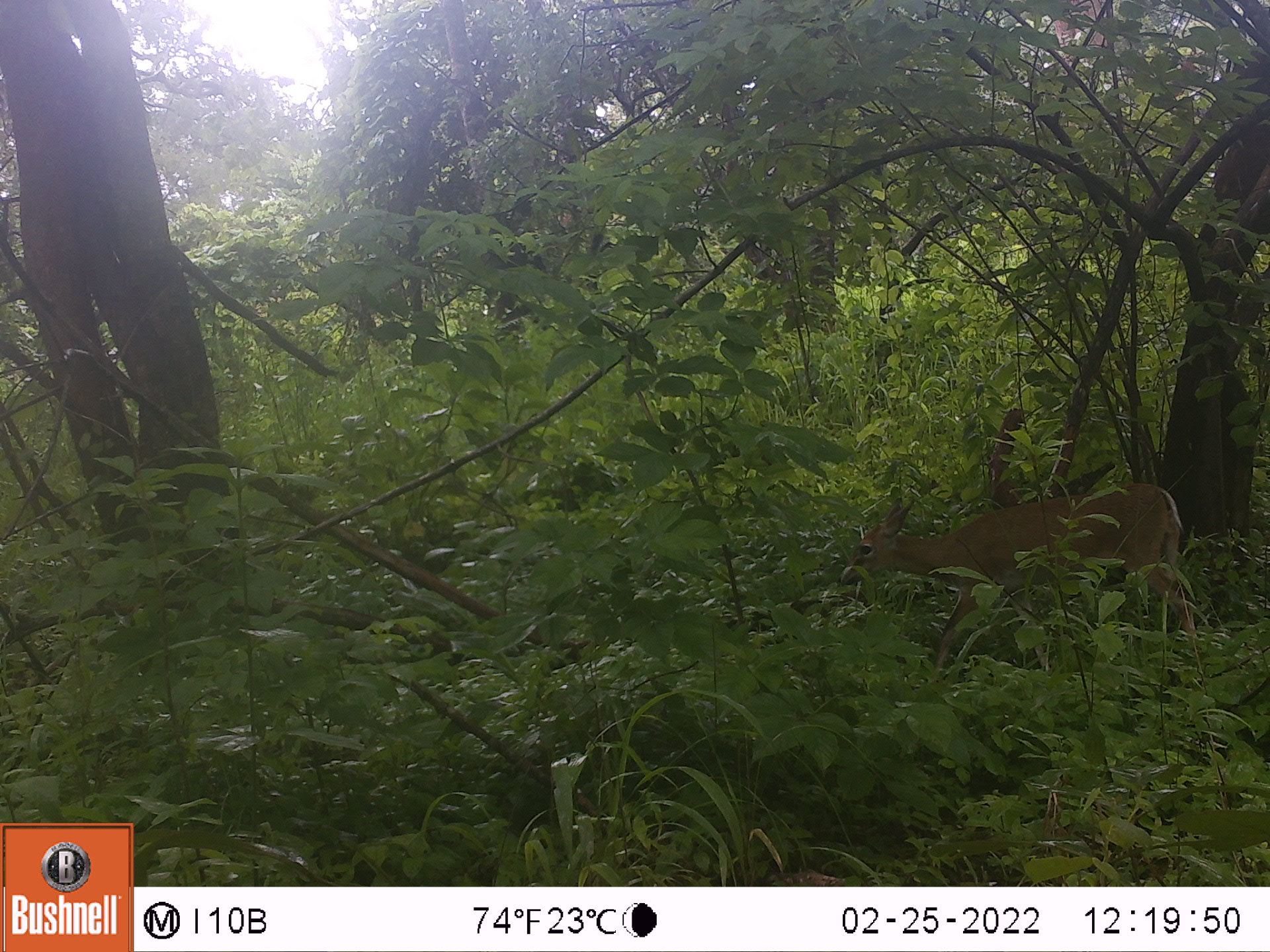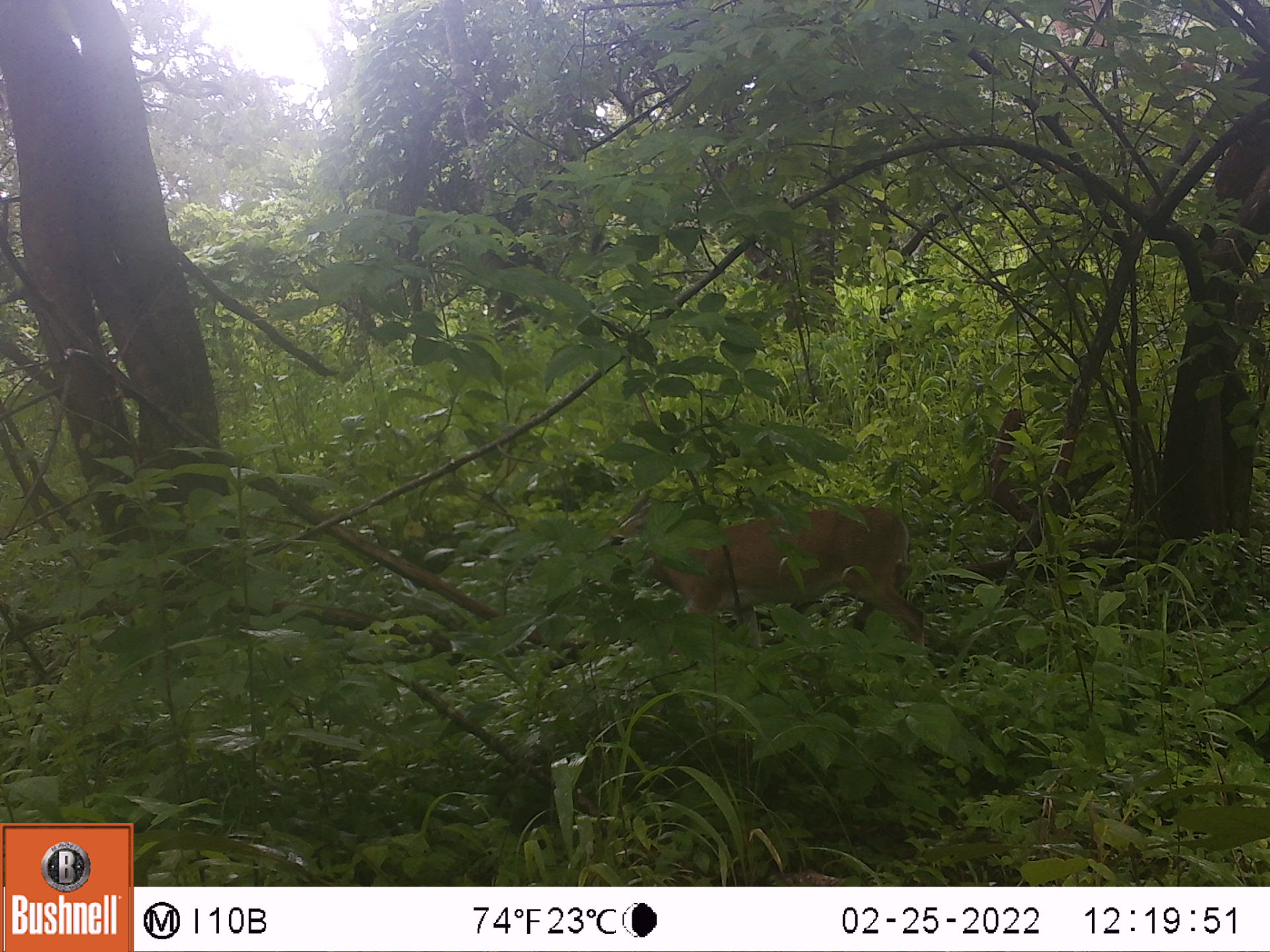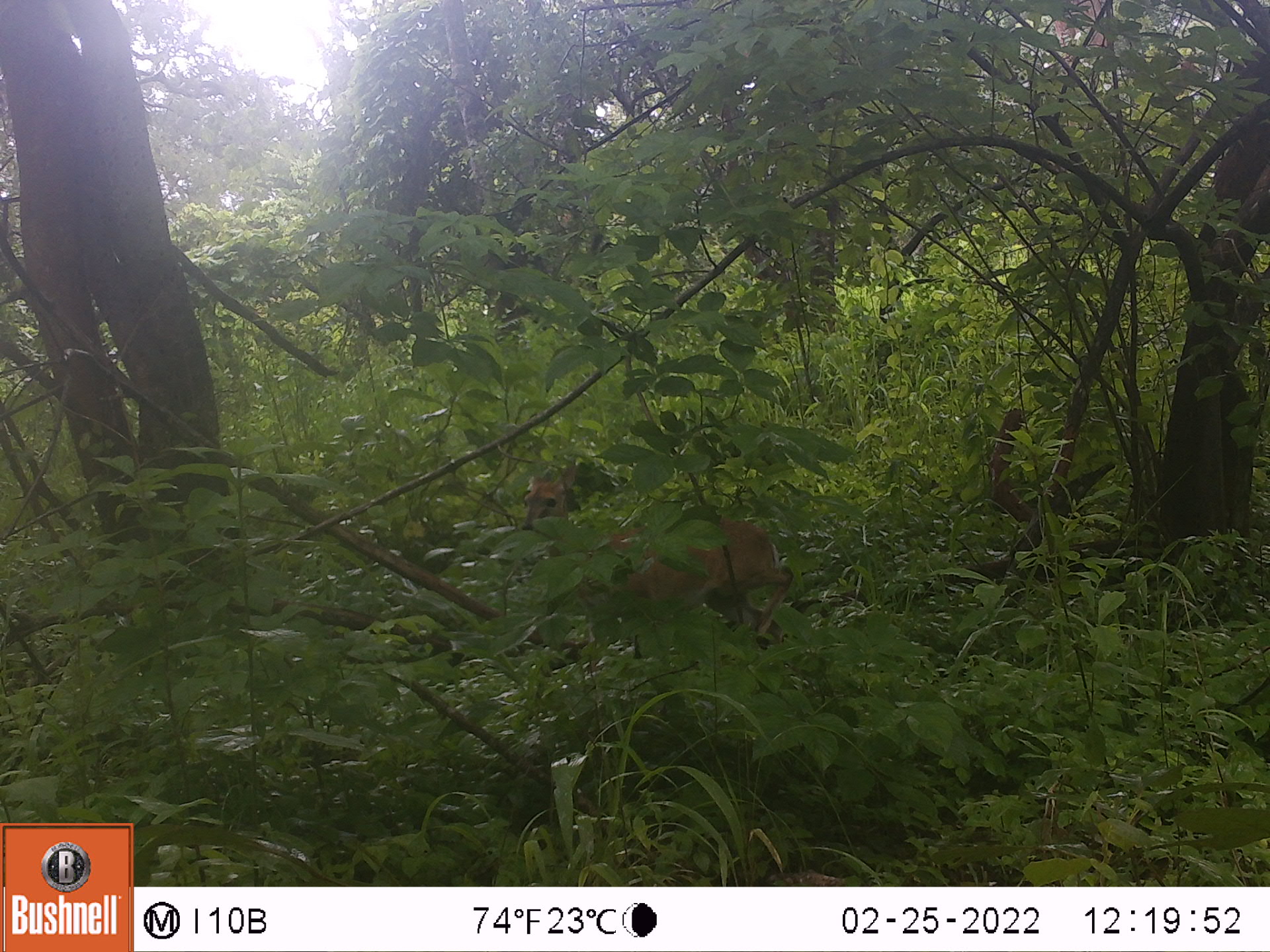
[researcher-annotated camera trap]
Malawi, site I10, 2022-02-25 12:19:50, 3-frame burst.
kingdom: Animalia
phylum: Chordata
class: Mammalia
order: Artiodactyla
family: Bovidae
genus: Sylvicapra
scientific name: Sylvicapra grimmia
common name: common duiker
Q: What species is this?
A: Common duiker (Sylvicapra grimmia).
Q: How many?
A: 1.